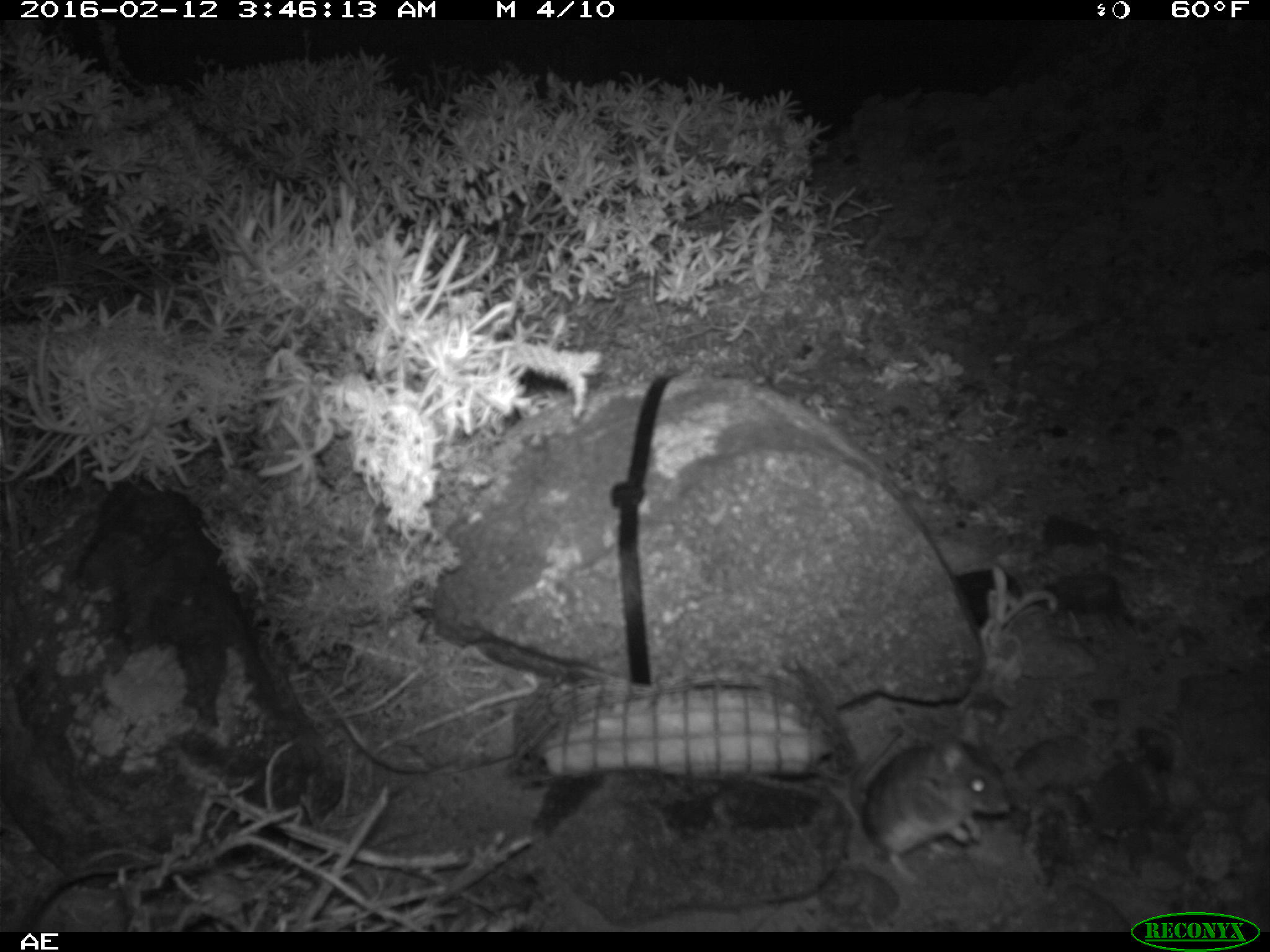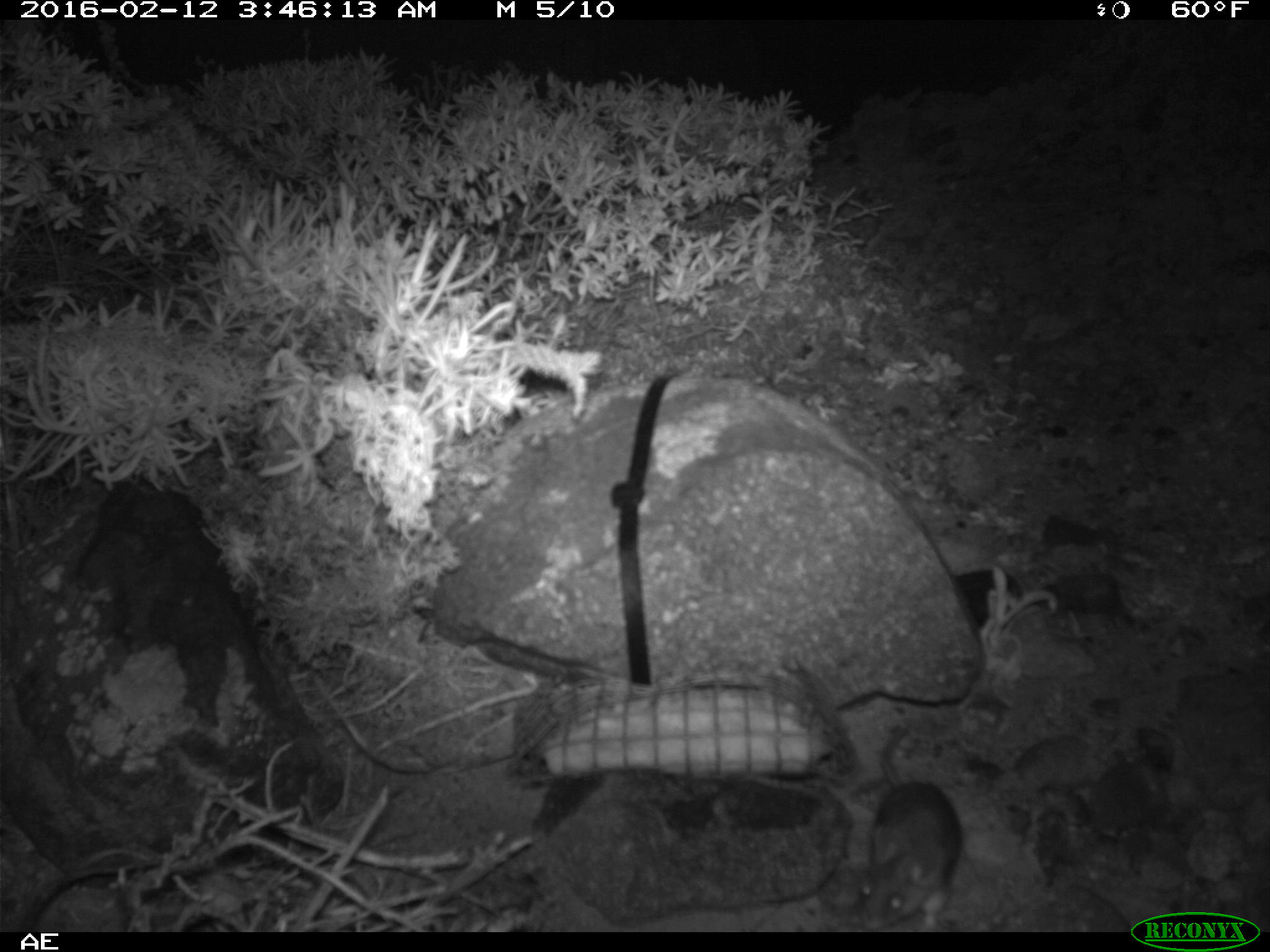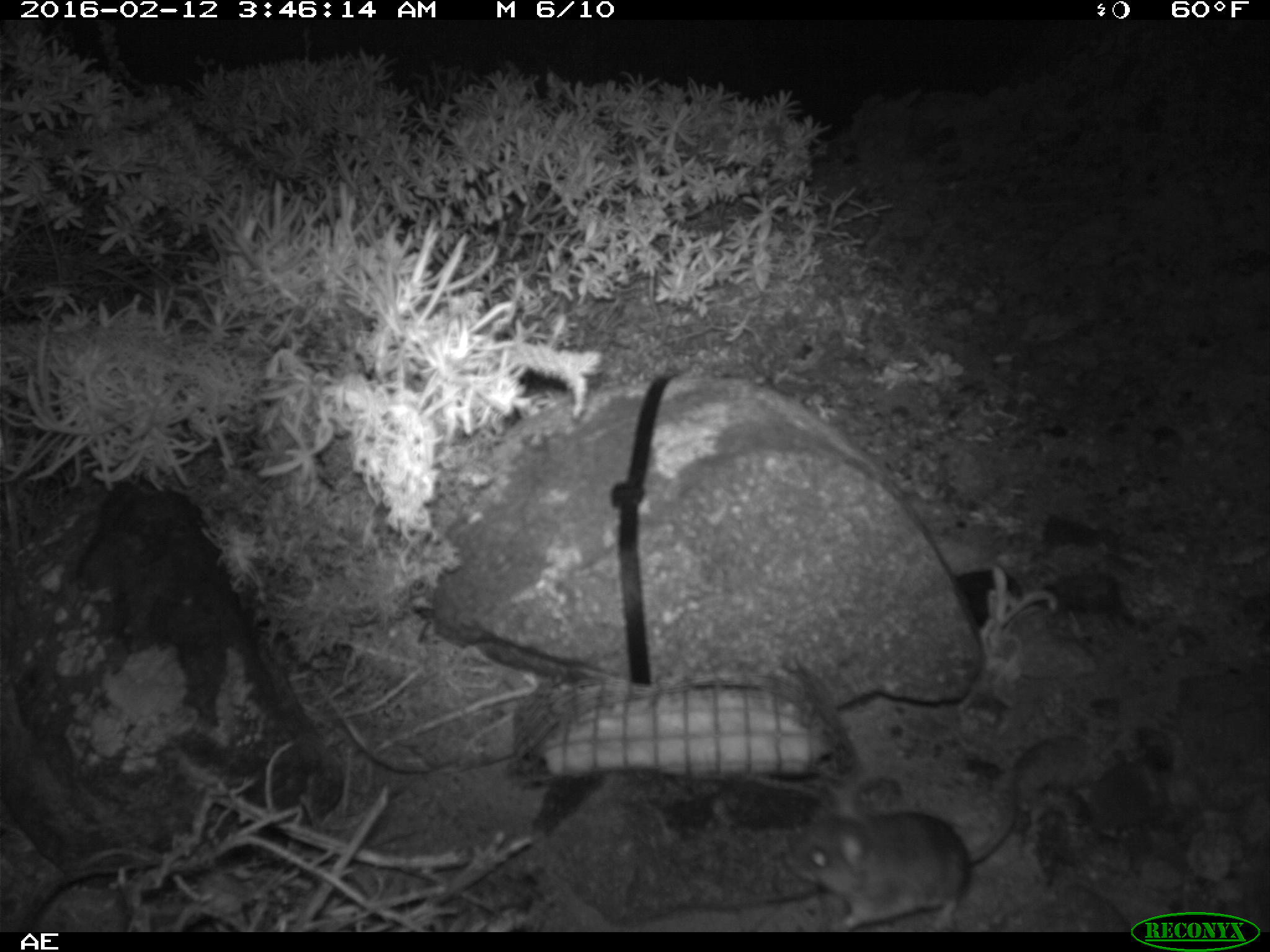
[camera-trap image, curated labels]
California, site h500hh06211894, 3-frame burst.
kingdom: Animalia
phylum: Chordata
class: Mammalia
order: Rodentia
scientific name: Rodentia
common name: rodent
Rodent (Rodentia).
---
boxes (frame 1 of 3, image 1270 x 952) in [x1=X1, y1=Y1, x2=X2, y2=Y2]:
rodent: [x1=850, y1=705, x2=1011, y2=884]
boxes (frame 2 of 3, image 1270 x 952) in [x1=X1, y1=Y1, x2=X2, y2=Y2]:
rodent: [x1=853, y1=724, x2=961, y2=930]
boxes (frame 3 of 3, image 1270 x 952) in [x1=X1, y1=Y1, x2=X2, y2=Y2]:
rodent: [x1=783, y1=768, x2=1018, y2=932]